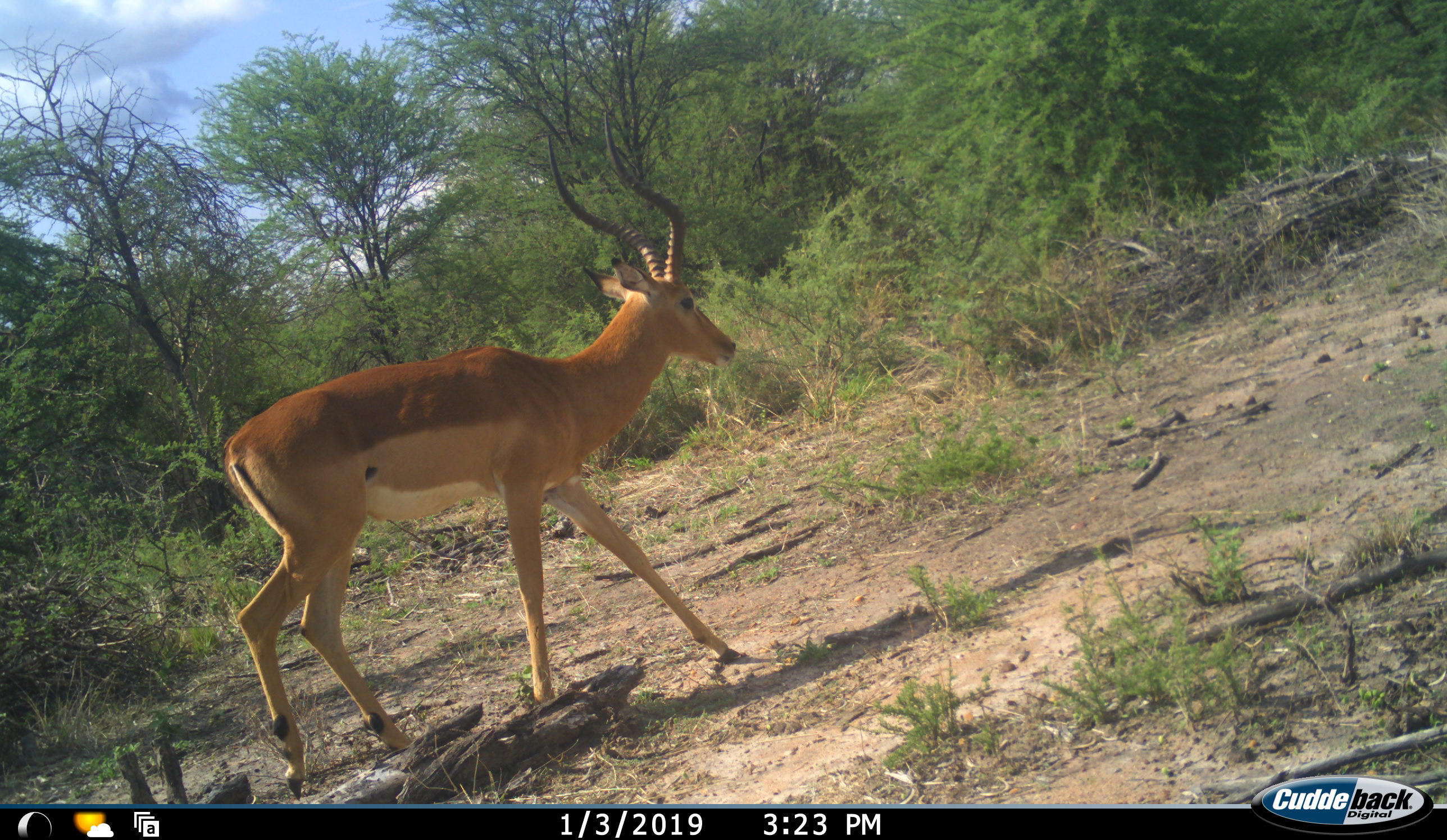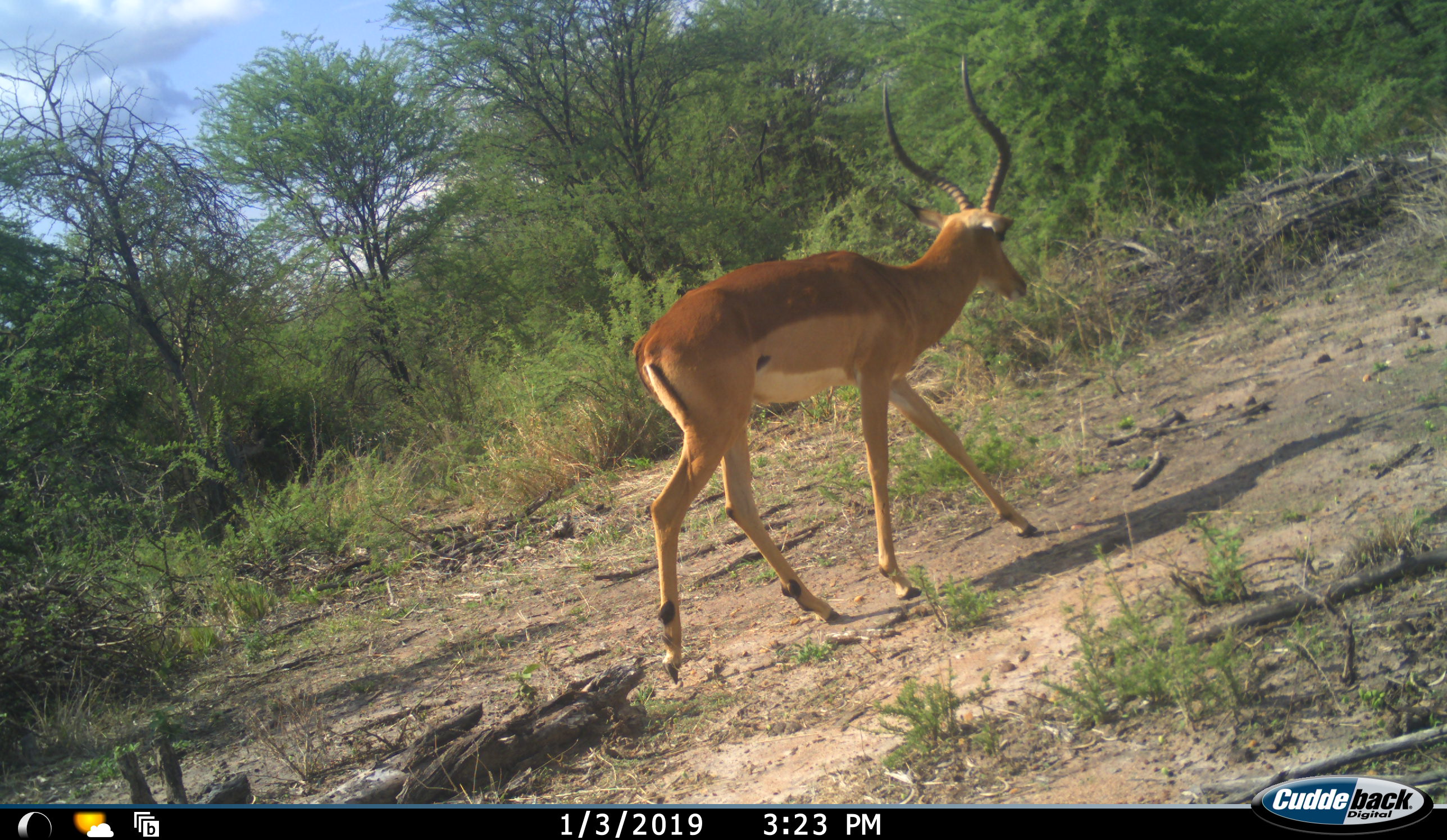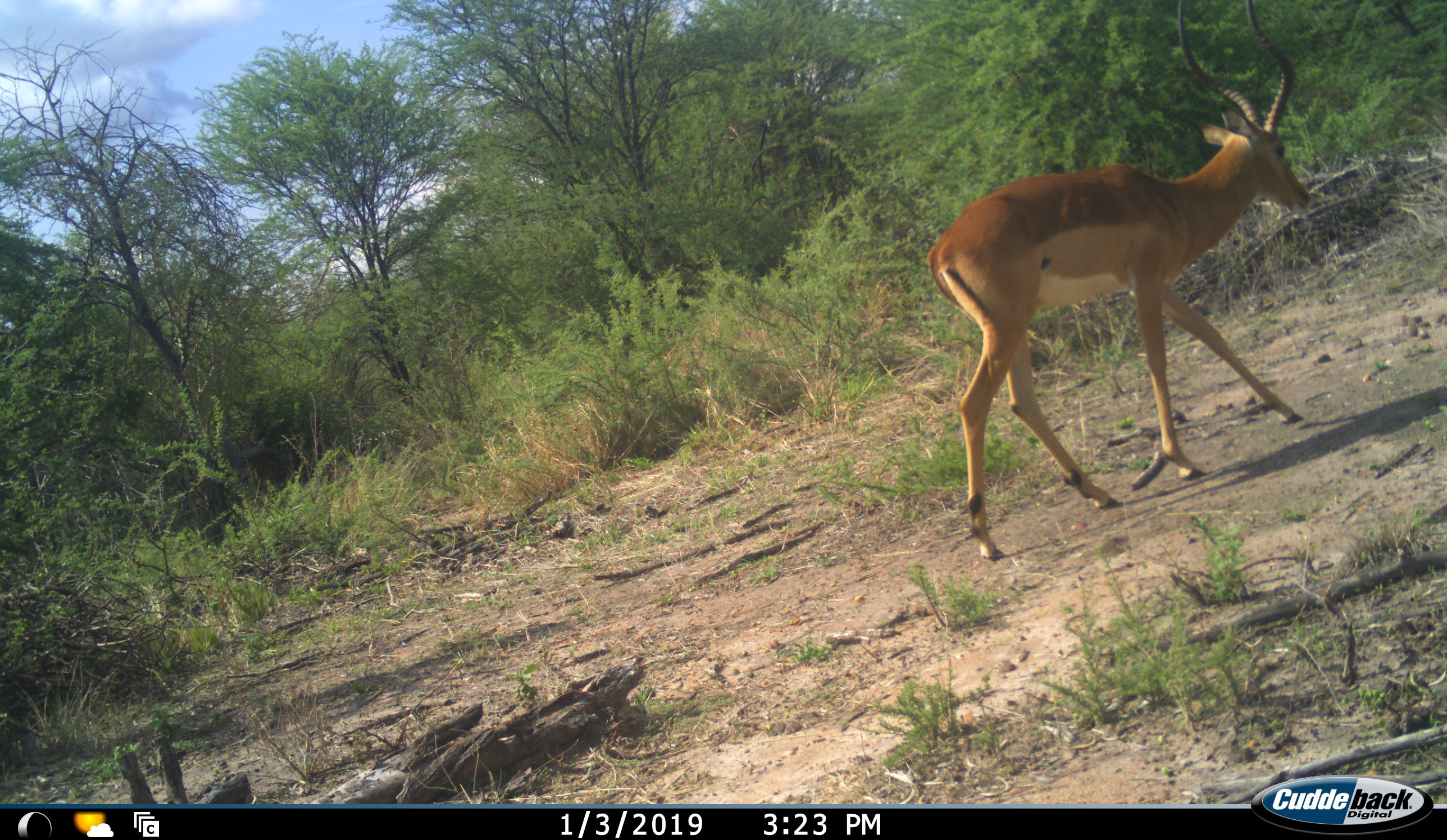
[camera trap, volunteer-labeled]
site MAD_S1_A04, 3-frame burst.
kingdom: Animalia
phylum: Chordata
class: Mammalia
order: Artiodactyla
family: Bovidae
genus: Aepyceros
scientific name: Aepyceros melampus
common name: impala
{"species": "impala (Aepyceros melampus)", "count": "1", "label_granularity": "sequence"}